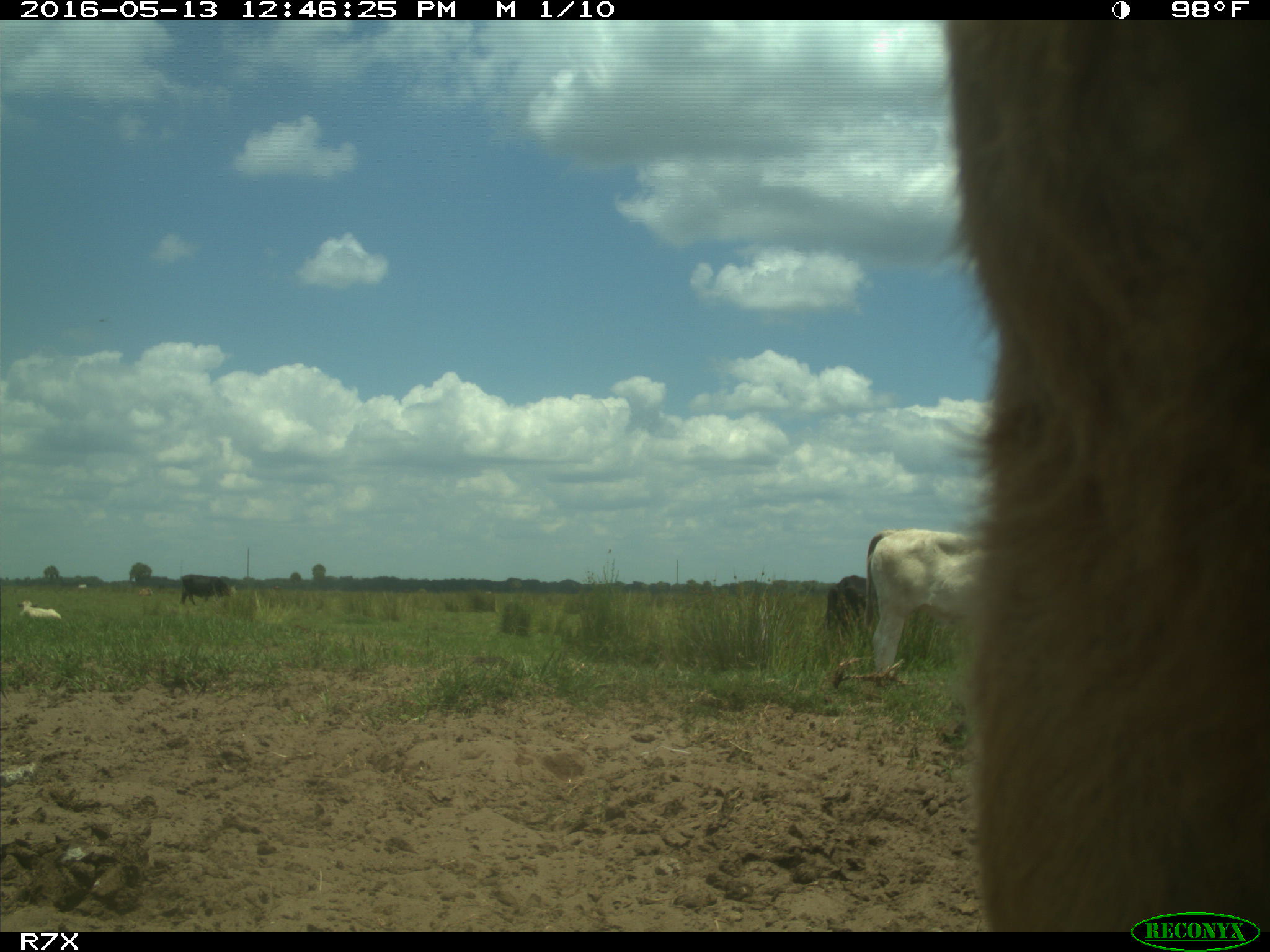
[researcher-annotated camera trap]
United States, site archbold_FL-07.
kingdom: Animalia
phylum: Chordata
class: Mammalia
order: Artiodactyla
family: Bovidae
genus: Bos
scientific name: Bos taurus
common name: domestic cow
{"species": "Bos taurus (domestic cow)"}